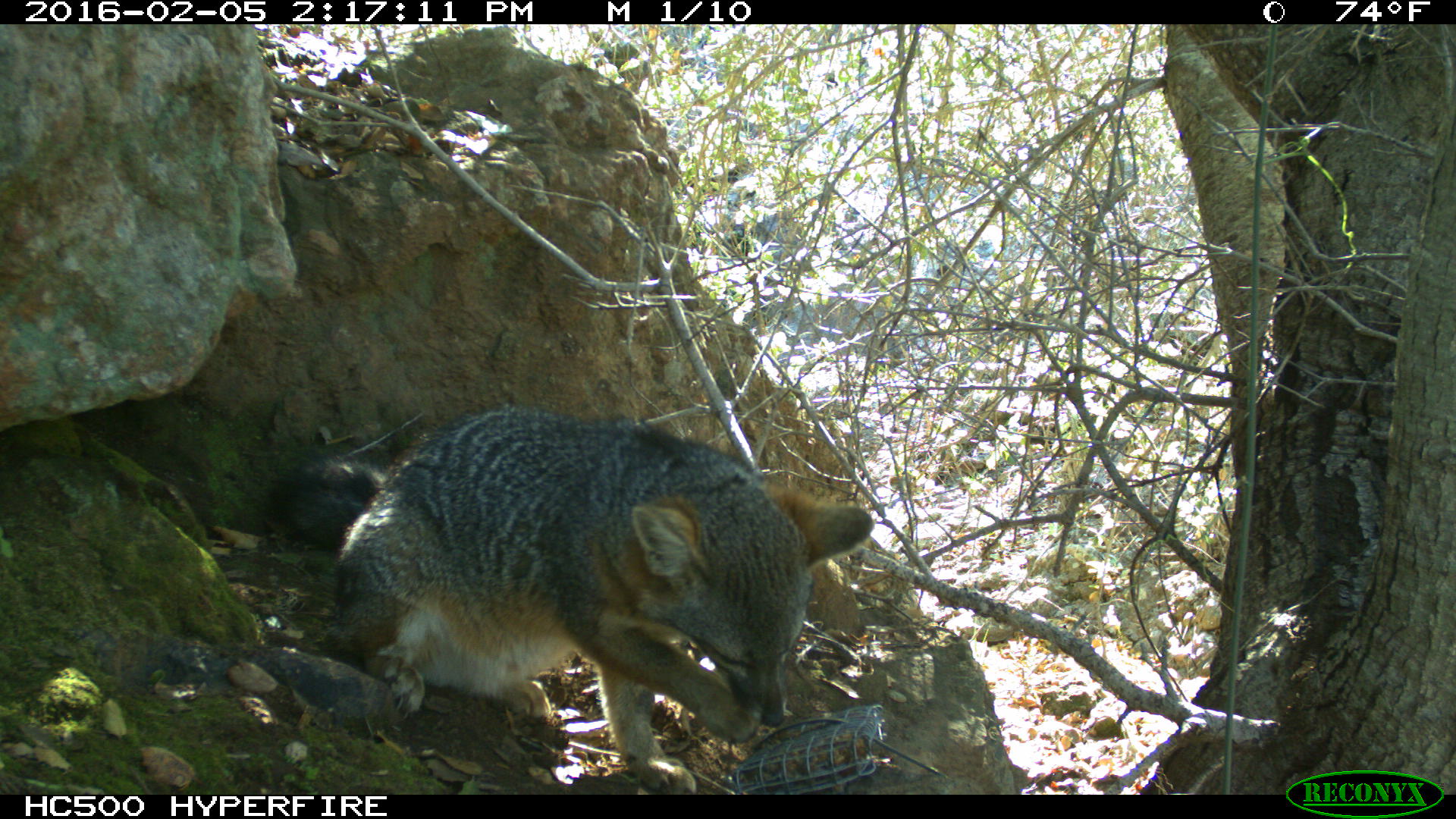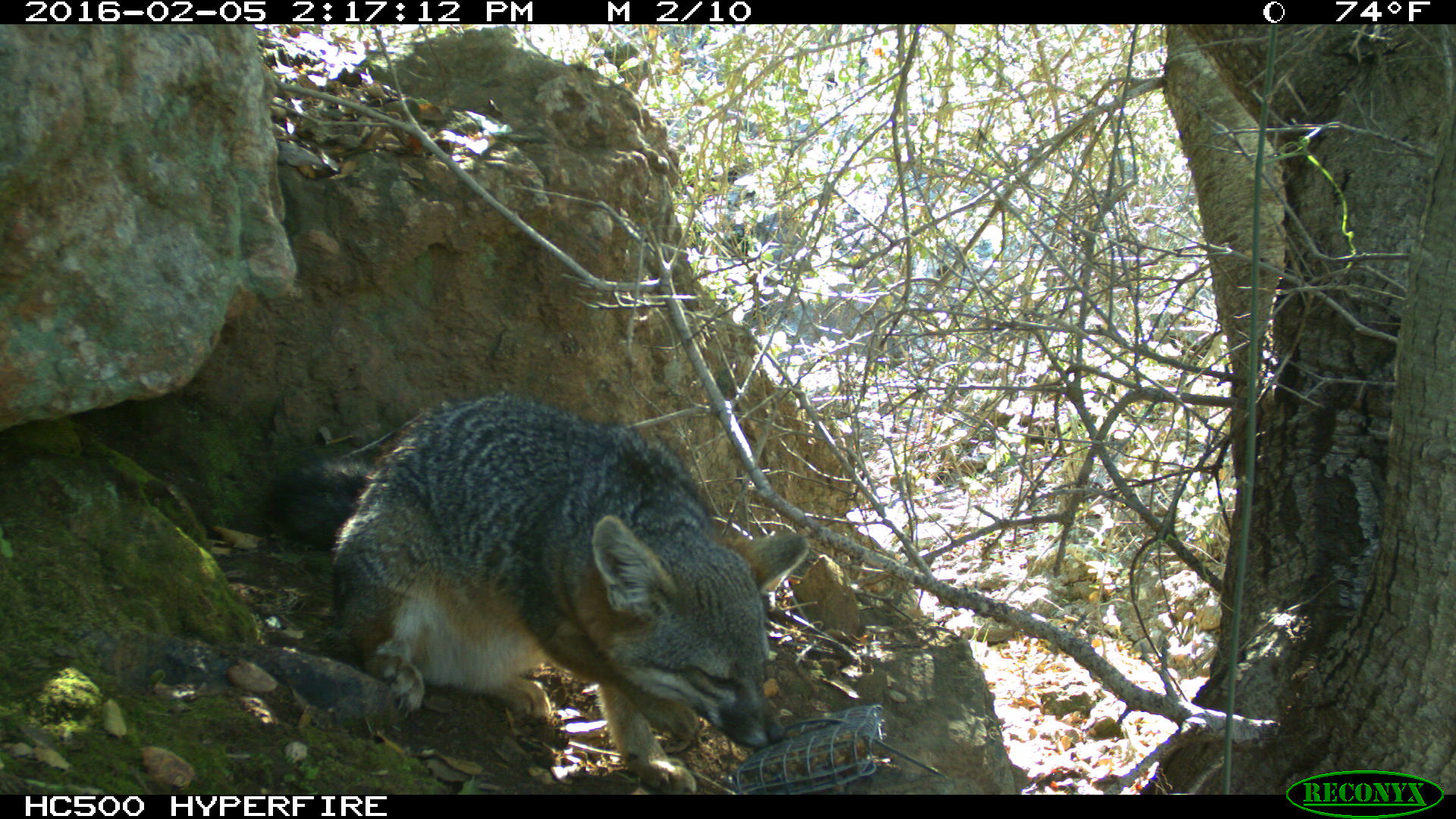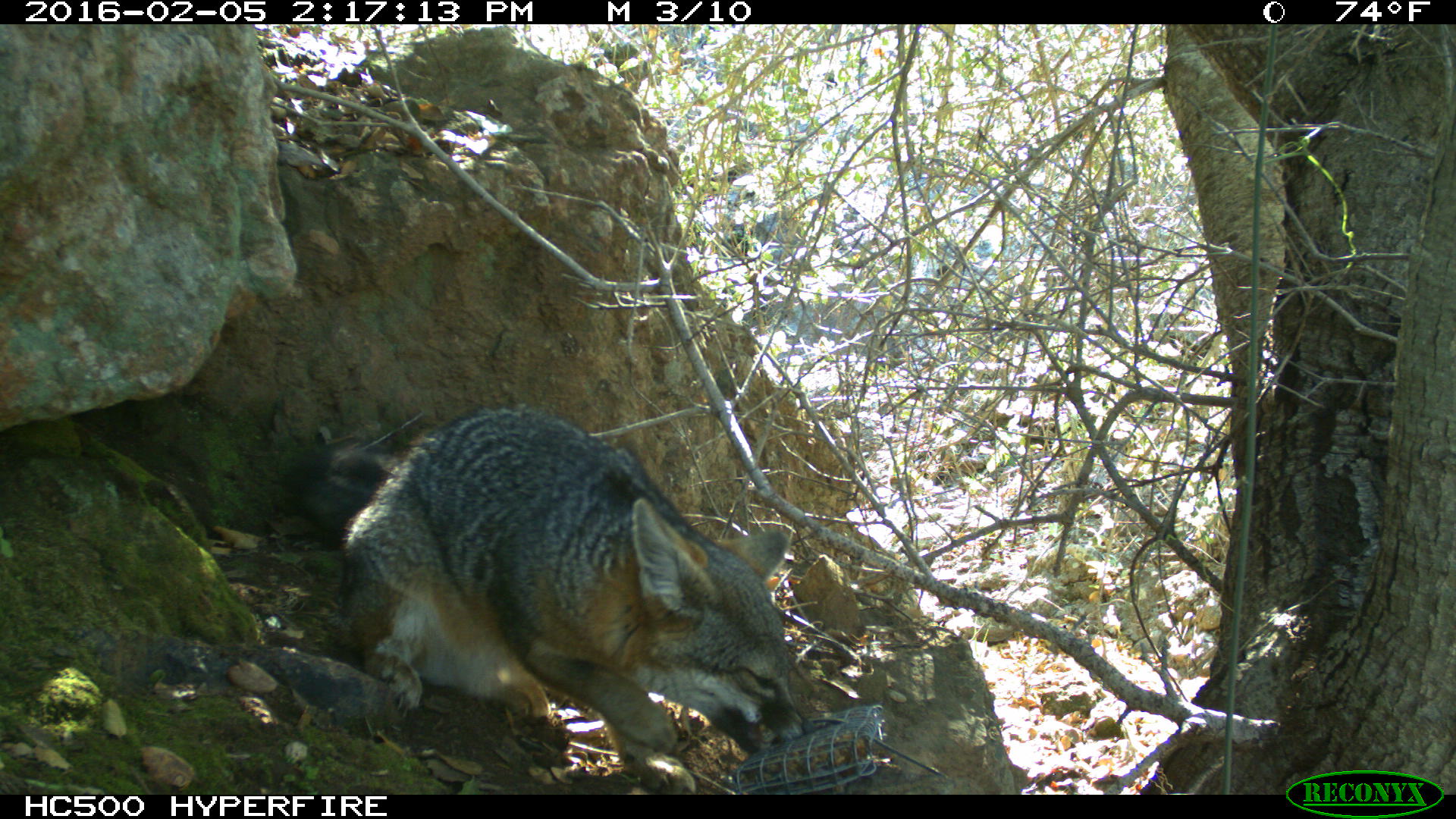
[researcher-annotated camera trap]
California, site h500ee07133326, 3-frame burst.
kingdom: Animalia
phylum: Chordata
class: Mammalia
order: Carnivora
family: Canidae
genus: Urocyon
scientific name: Urocyon littoralis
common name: island fox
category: fox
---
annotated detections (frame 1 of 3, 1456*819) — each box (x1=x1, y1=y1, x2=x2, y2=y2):
fox: (x1=261, y1=403, x2=874, y2=795)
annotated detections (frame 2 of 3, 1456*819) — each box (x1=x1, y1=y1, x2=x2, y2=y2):
fox: (x1=258, y1=395, x2=810, y2=794)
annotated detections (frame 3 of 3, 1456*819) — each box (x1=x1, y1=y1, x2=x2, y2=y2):
fox: (x1=289, y1=402, x2=814, y2=792)